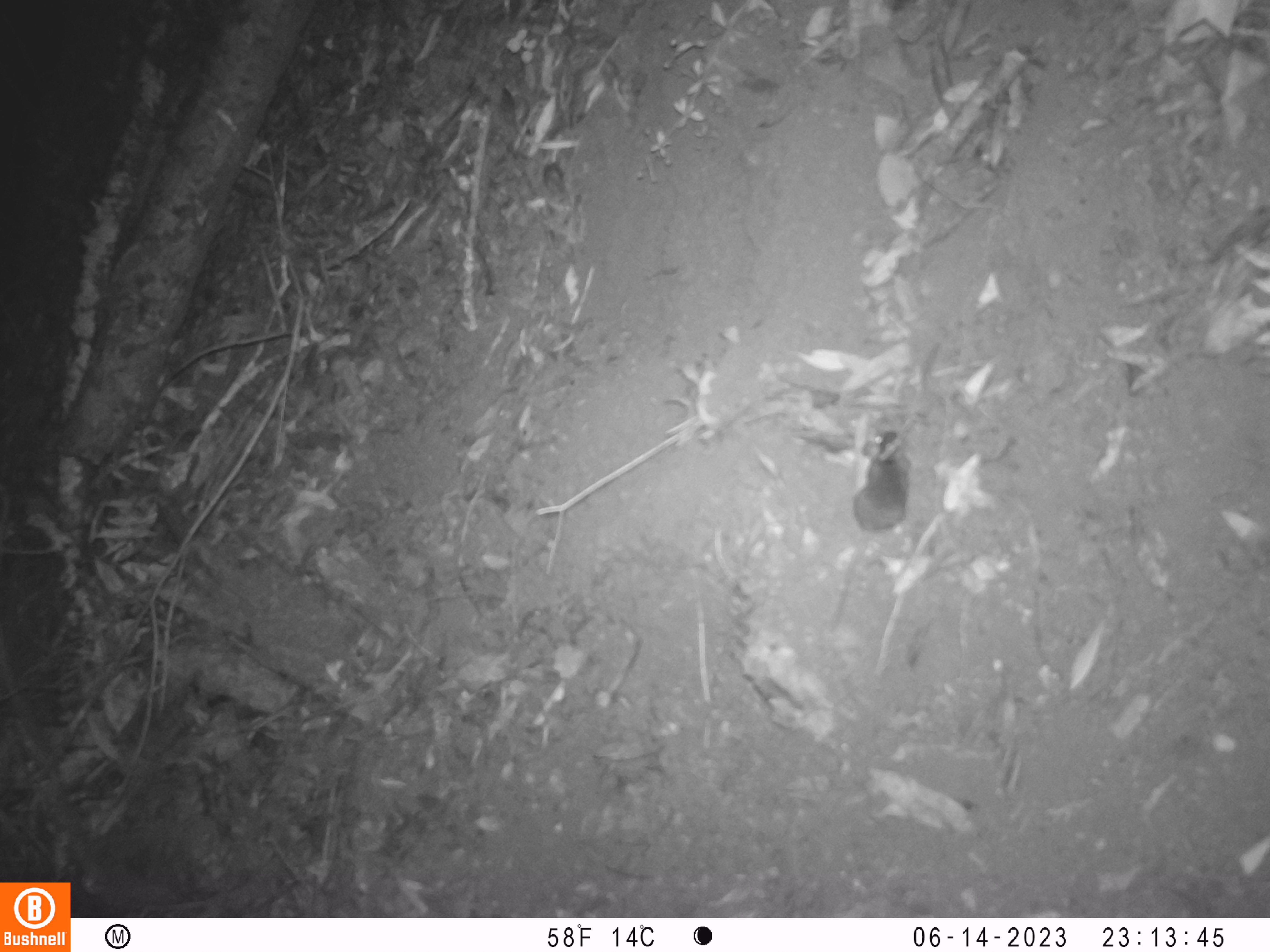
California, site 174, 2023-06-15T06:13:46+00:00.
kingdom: Animalia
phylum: Chordata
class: Mammalia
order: Rodentia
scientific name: Rodentia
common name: mouse or rat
Mouse or rat (Rodentia).